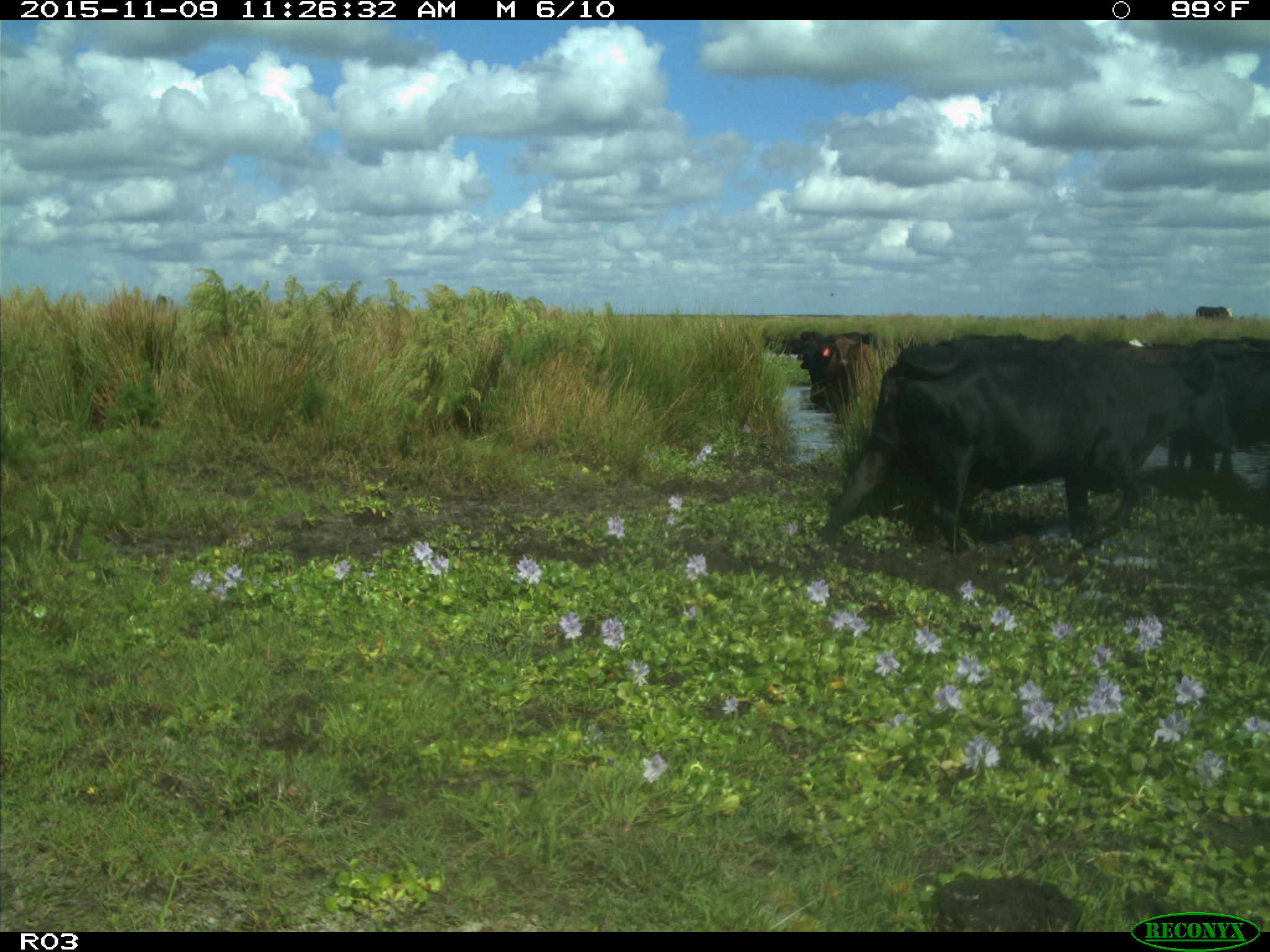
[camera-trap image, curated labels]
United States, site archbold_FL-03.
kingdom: Animalia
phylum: Chordata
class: Mammalia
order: Artiodactyla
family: Bovidae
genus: Bos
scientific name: Bos taurus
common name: domestic cow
Bos taurus (domestic cow).